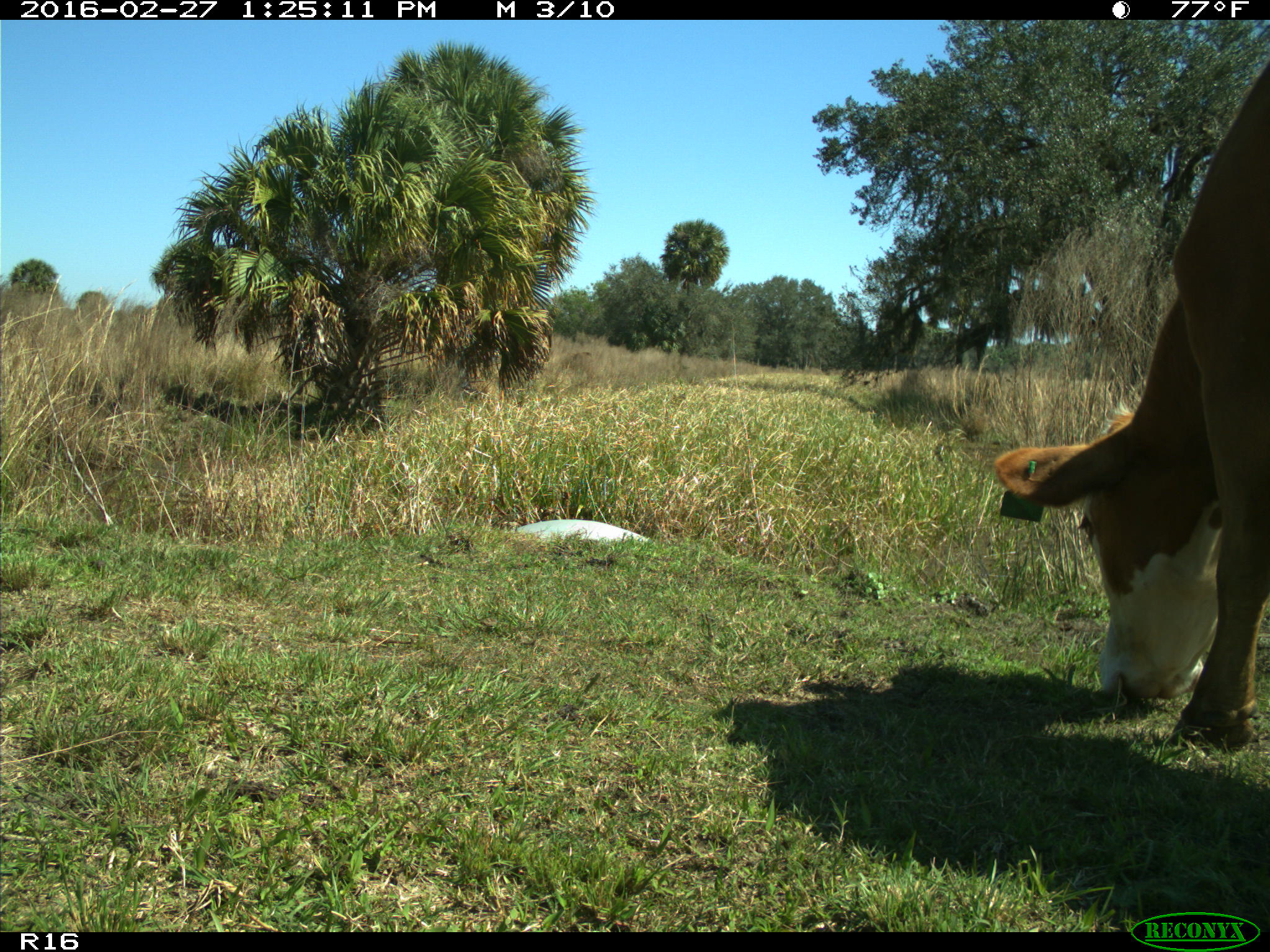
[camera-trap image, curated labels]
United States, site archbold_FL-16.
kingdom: Animalia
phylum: Chordata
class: Mammalia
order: Artiodactyla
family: Bovidae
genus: Bos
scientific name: Bos taurus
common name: domestic cow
Bos taurus (domestic cow).